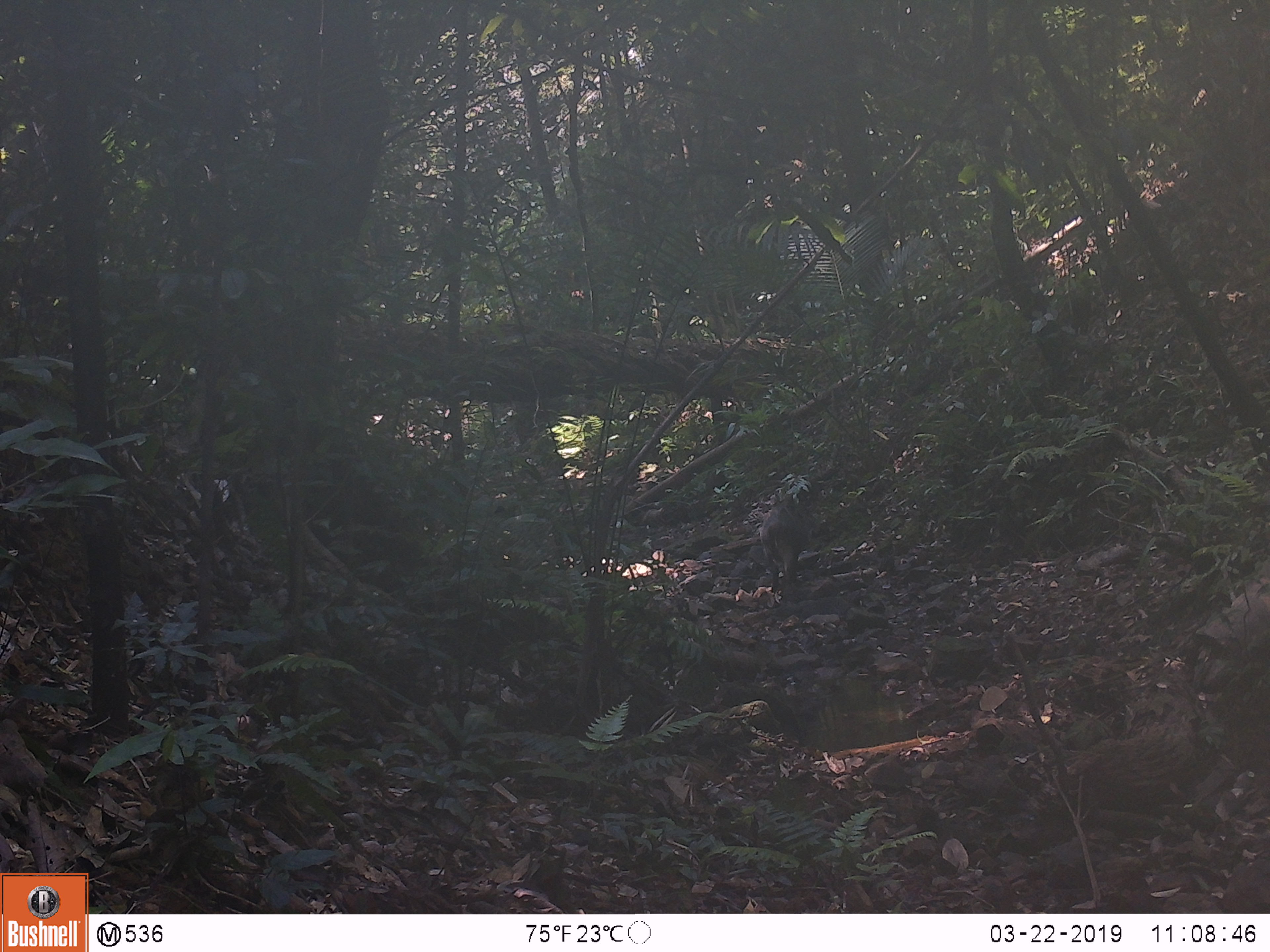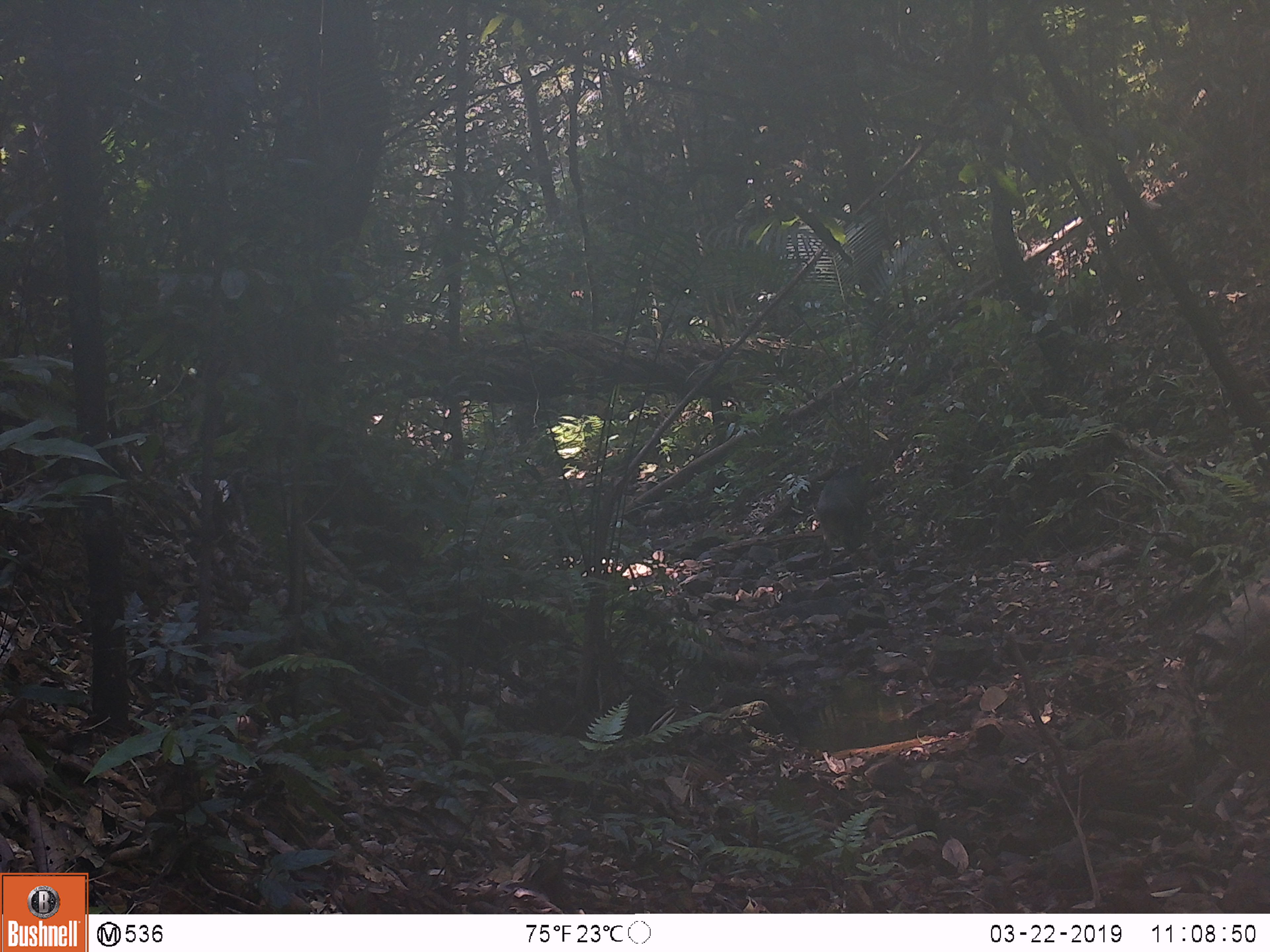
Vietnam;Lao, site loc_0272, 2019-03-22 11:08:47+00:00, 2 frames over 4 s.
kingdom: Animalia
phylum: Chordata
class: Mammalia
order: Artiodactyla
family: Suidae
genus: Sus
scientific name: Sus scrofa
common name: eurasian wild pig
Eurasian wild pig (Sus scrofa). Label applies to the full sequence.